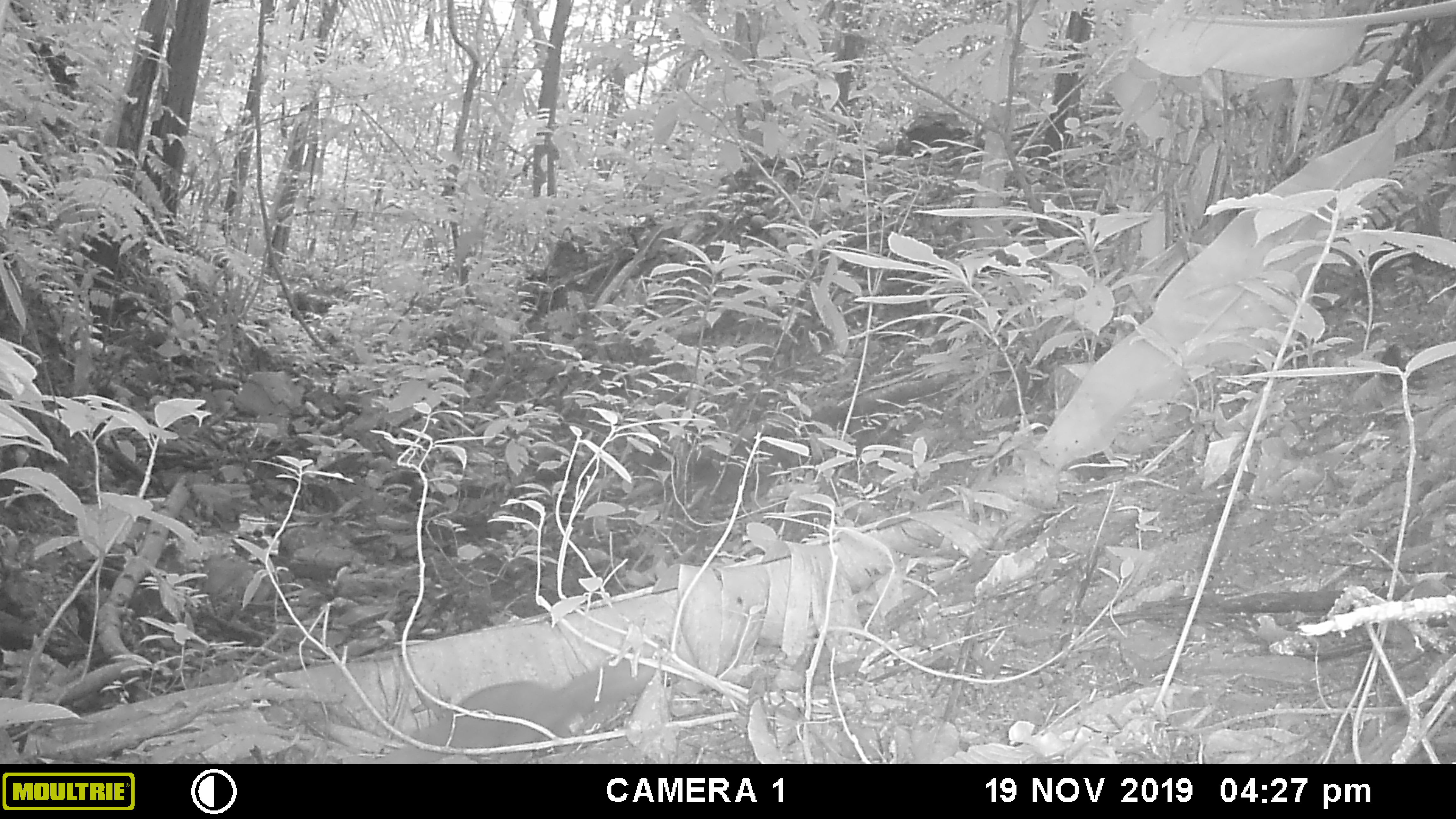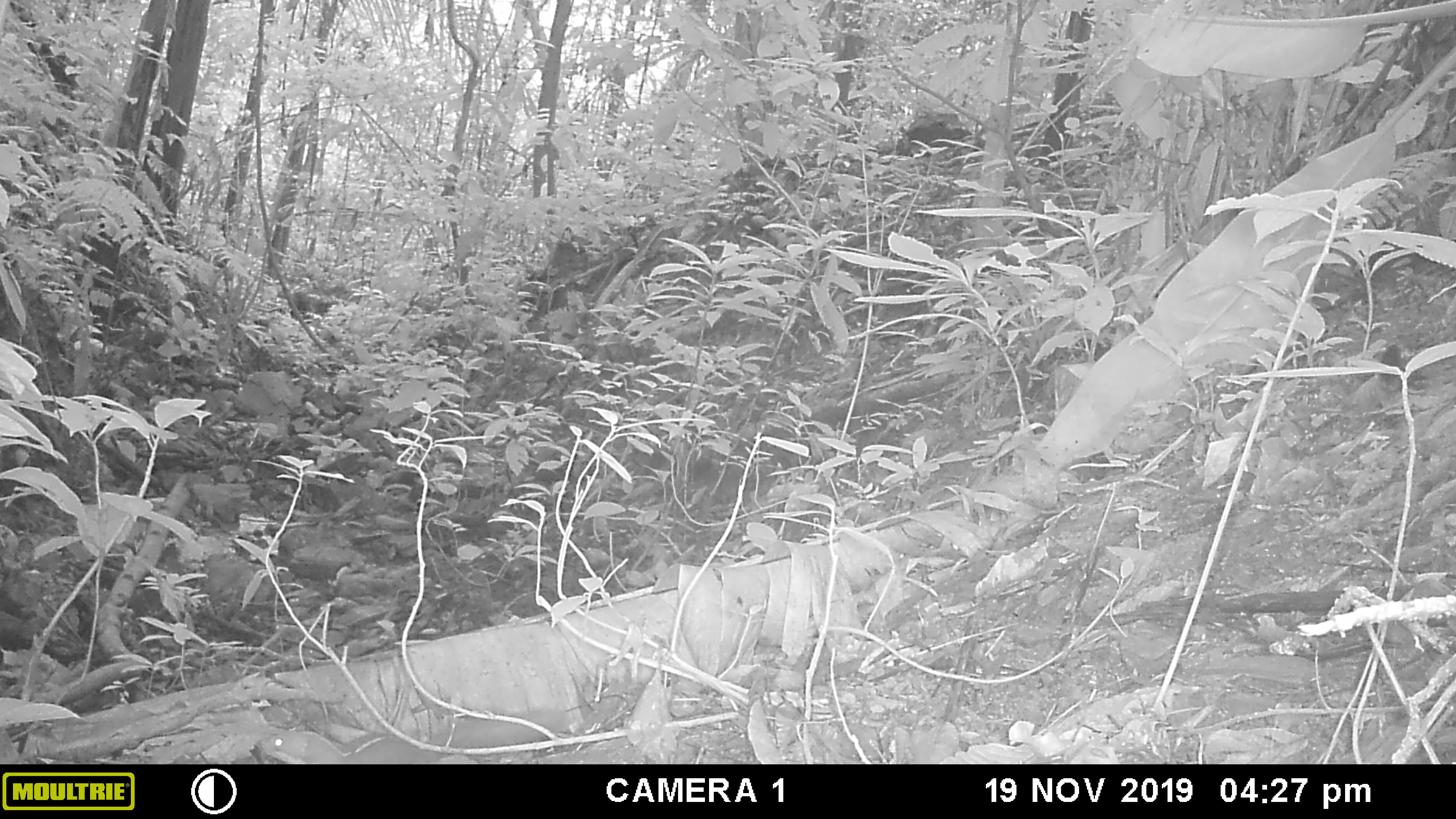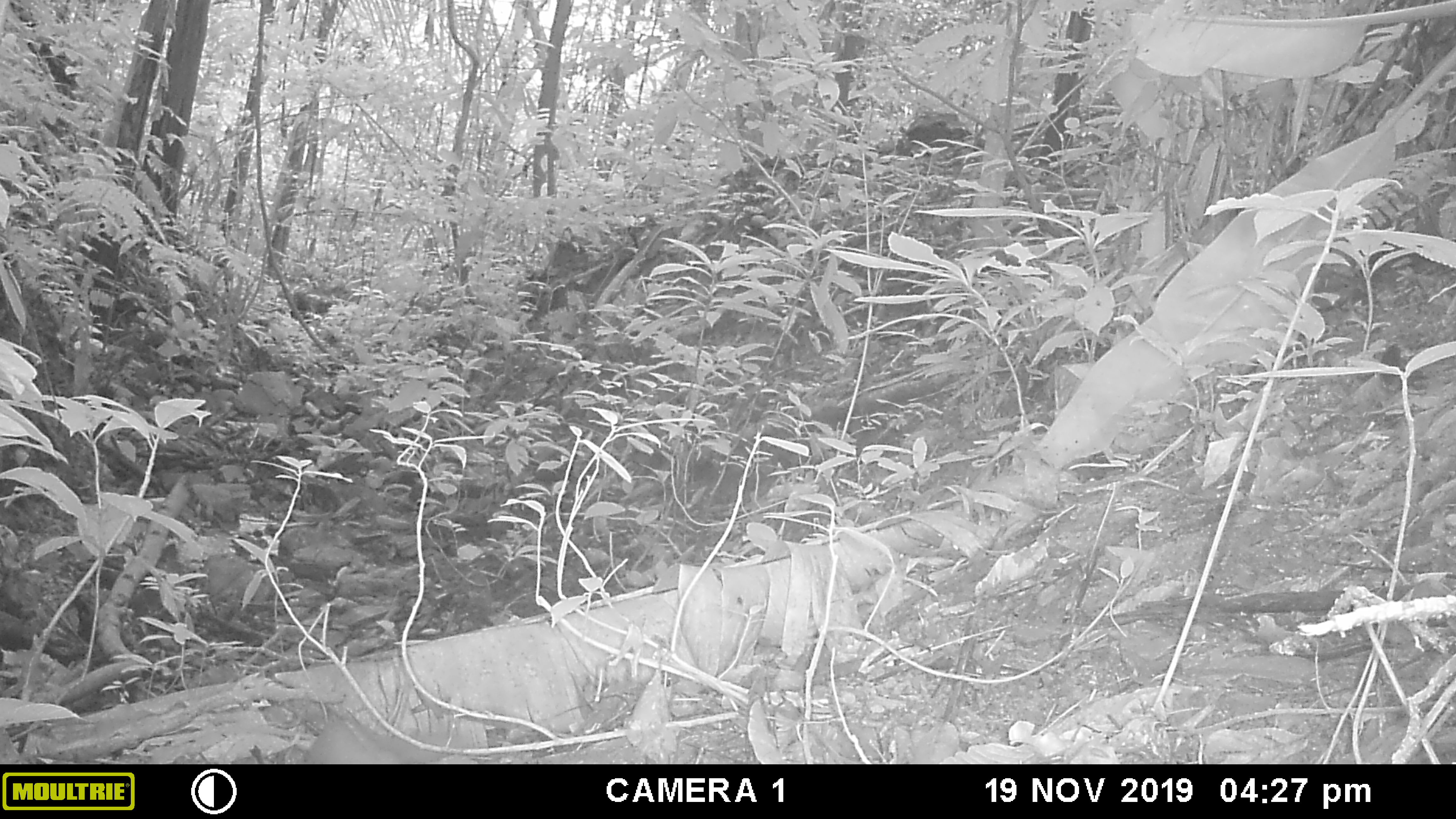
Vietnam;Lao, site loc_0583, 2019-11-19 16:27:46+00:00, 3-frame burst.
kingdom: Animalia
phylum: Chordata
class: Mammalia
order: Carnivora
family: Mustelidae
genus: Mustela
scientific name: Mustela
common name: weasel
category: unidentified weasel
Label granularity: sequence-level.